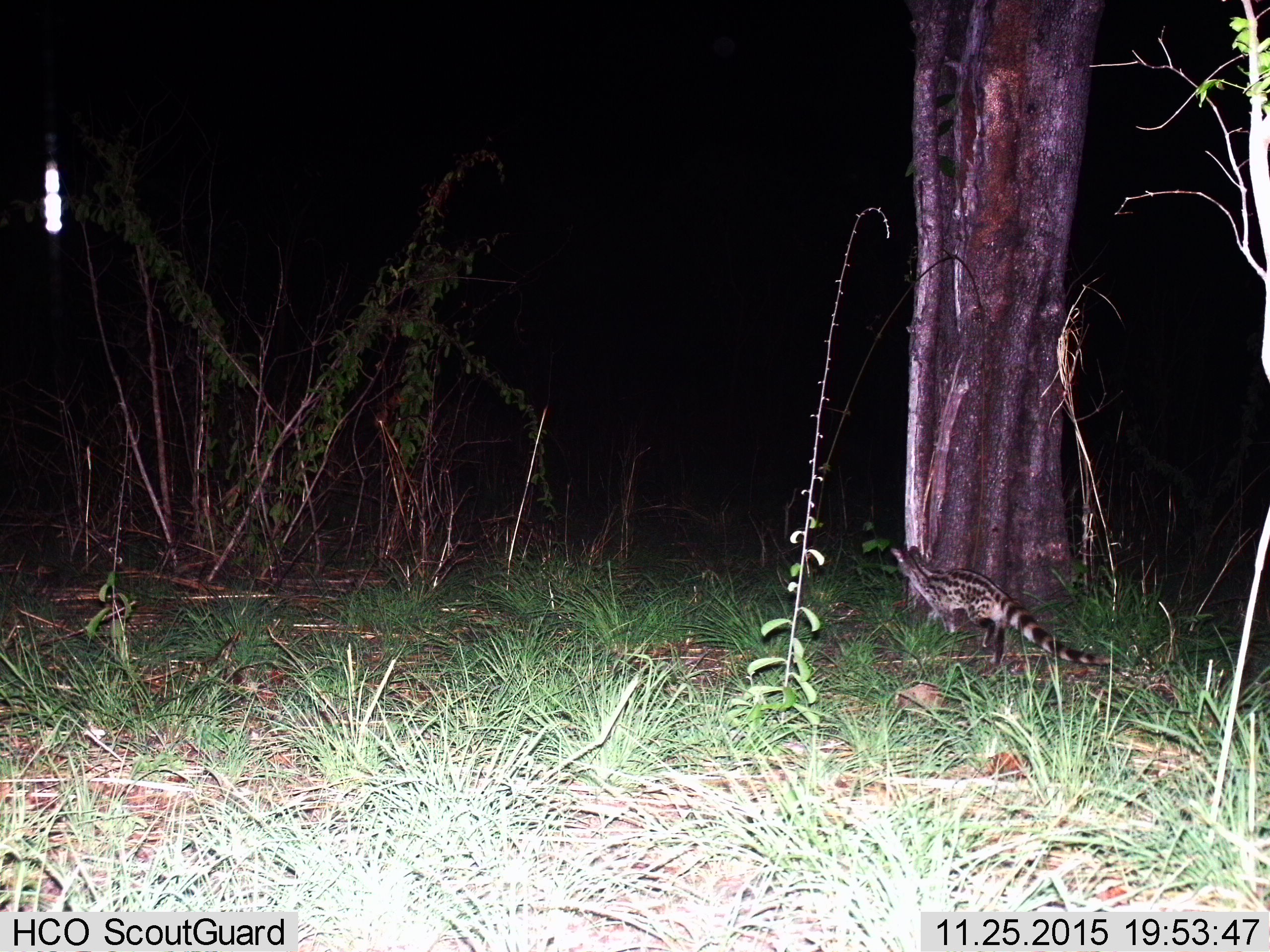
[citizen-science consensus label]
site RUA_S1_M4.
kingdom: Animalia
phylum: Chordata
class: Mammalia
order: Carnivora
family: Viverridae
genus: Genetta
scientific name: Genetta genetta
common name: small-spotted genet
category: genetcommonsmallspotted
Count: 1.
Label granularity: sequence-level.